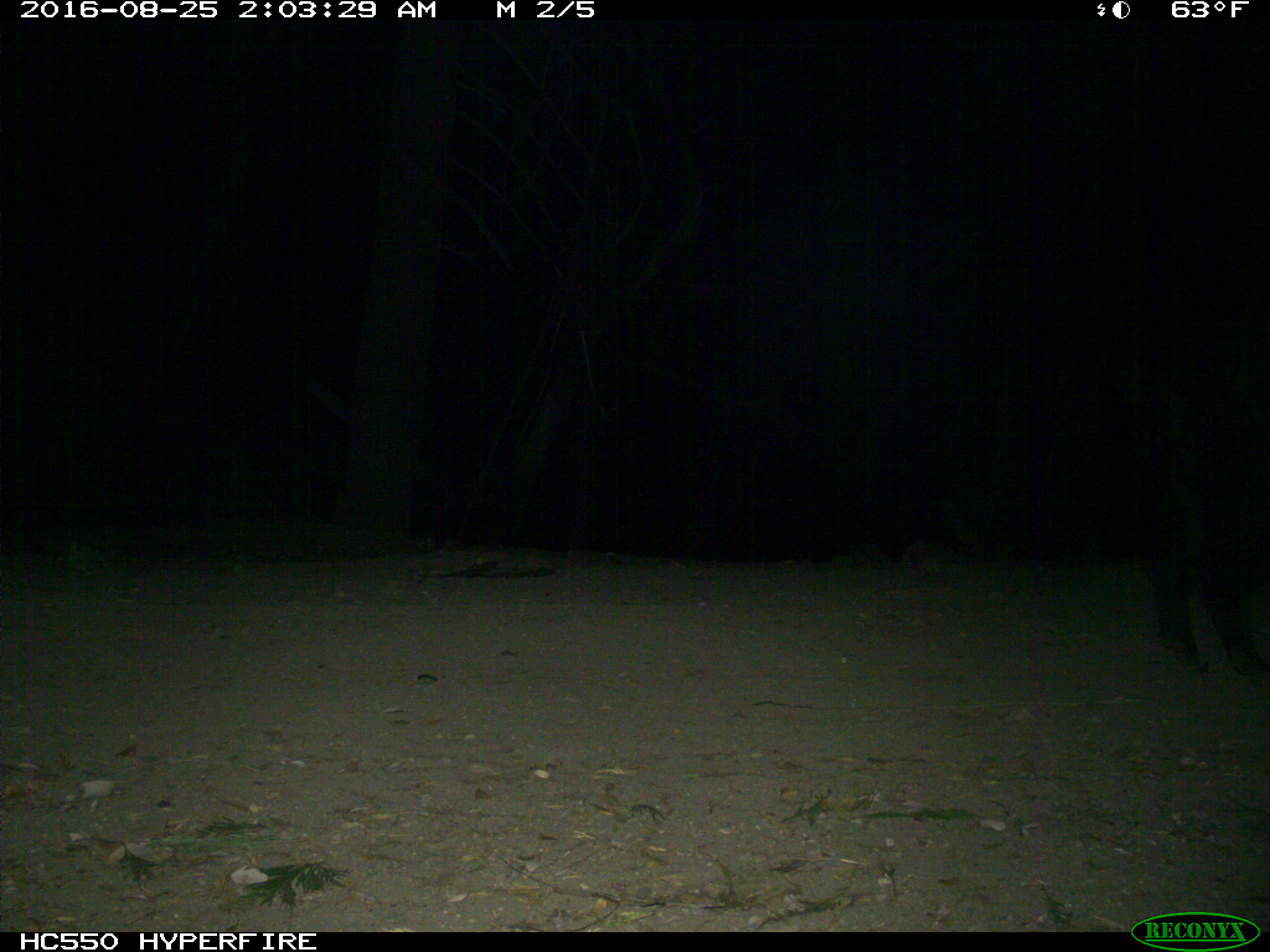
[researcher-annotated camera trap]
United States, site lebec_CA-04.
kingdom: Animalia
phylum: Chordata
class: Mammalia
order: Artiodactyla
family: Suidae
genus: Sus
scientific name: Sus scrofa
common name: wild boar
Sus scrofa (wild boar).